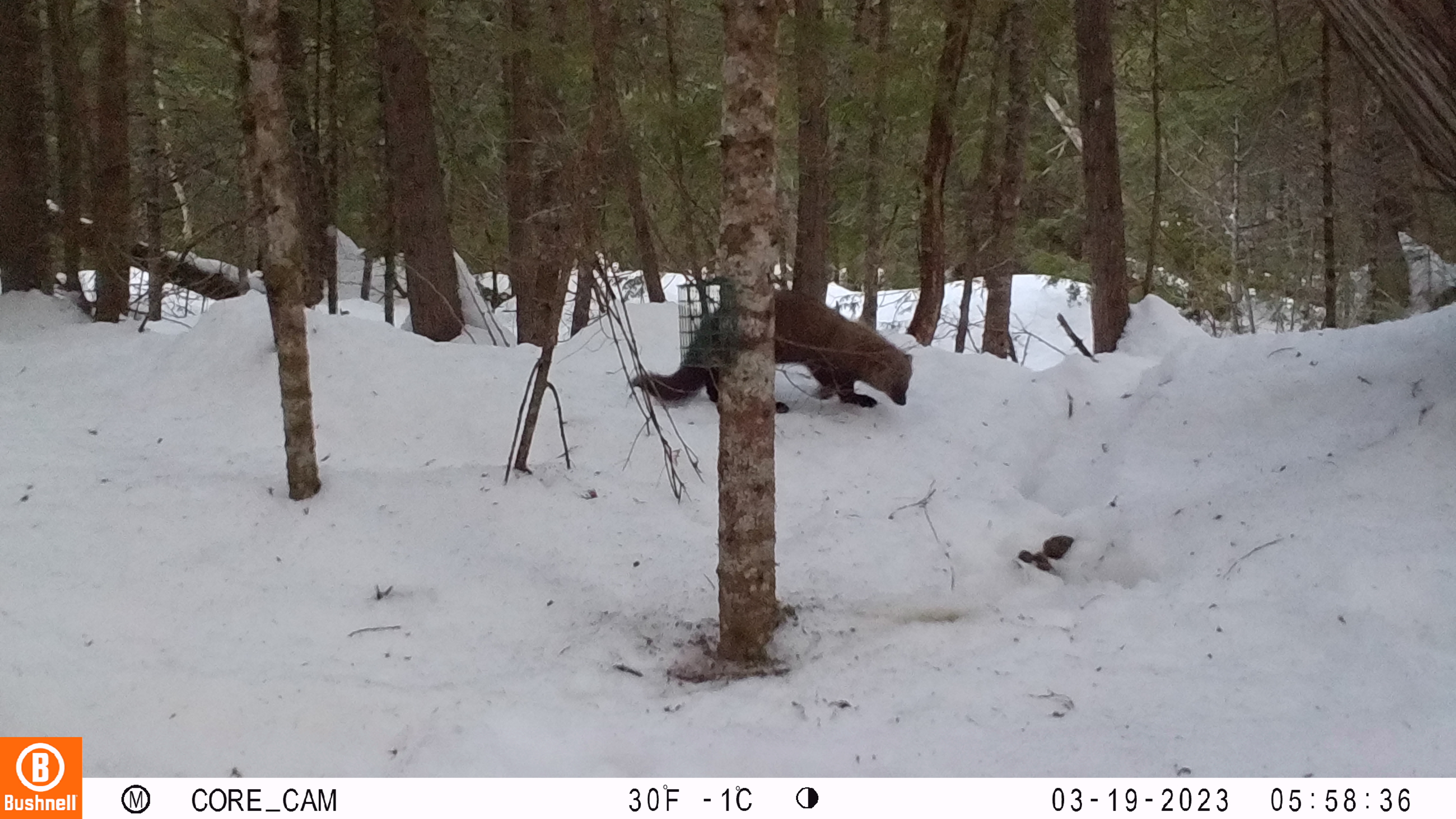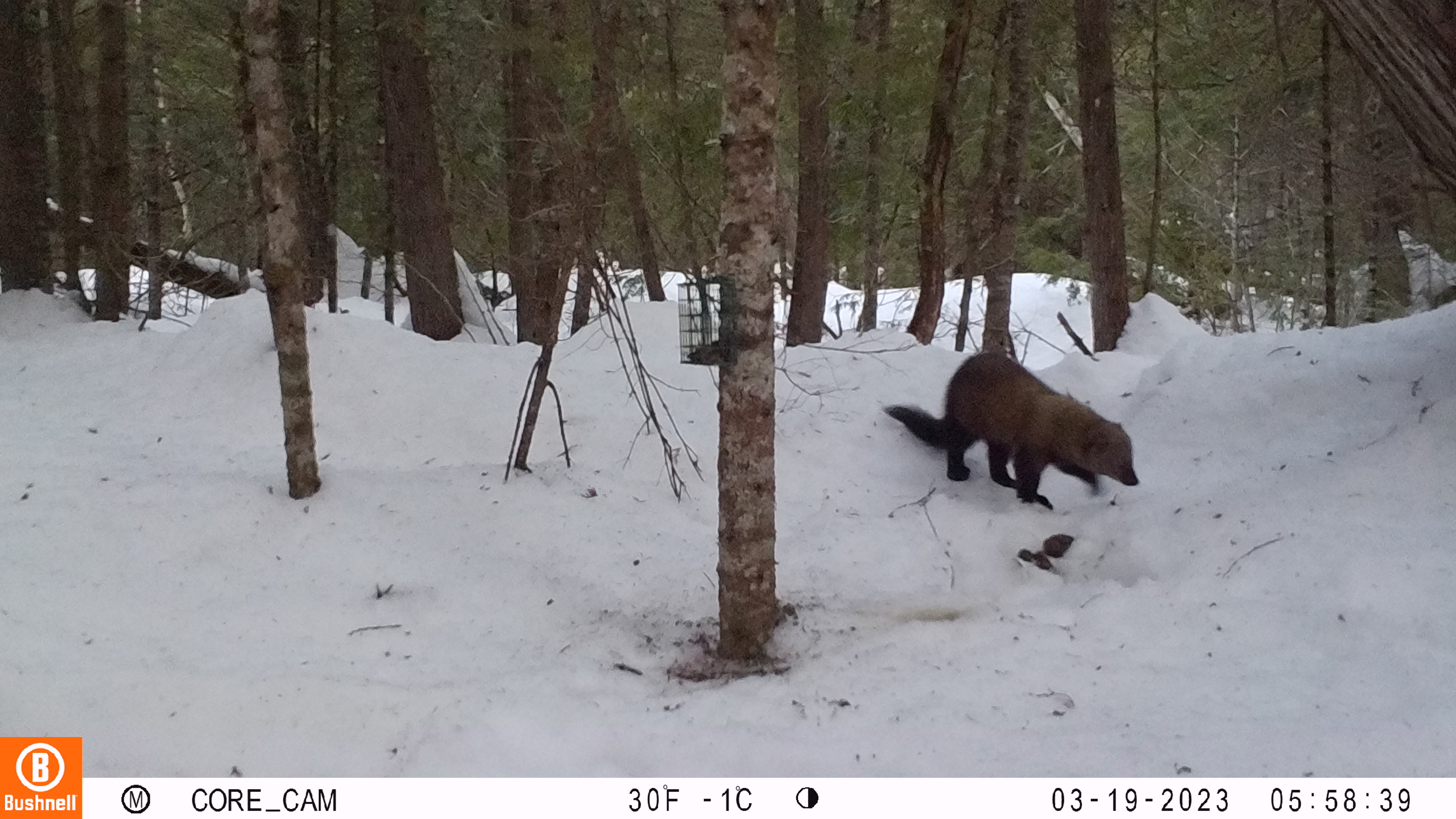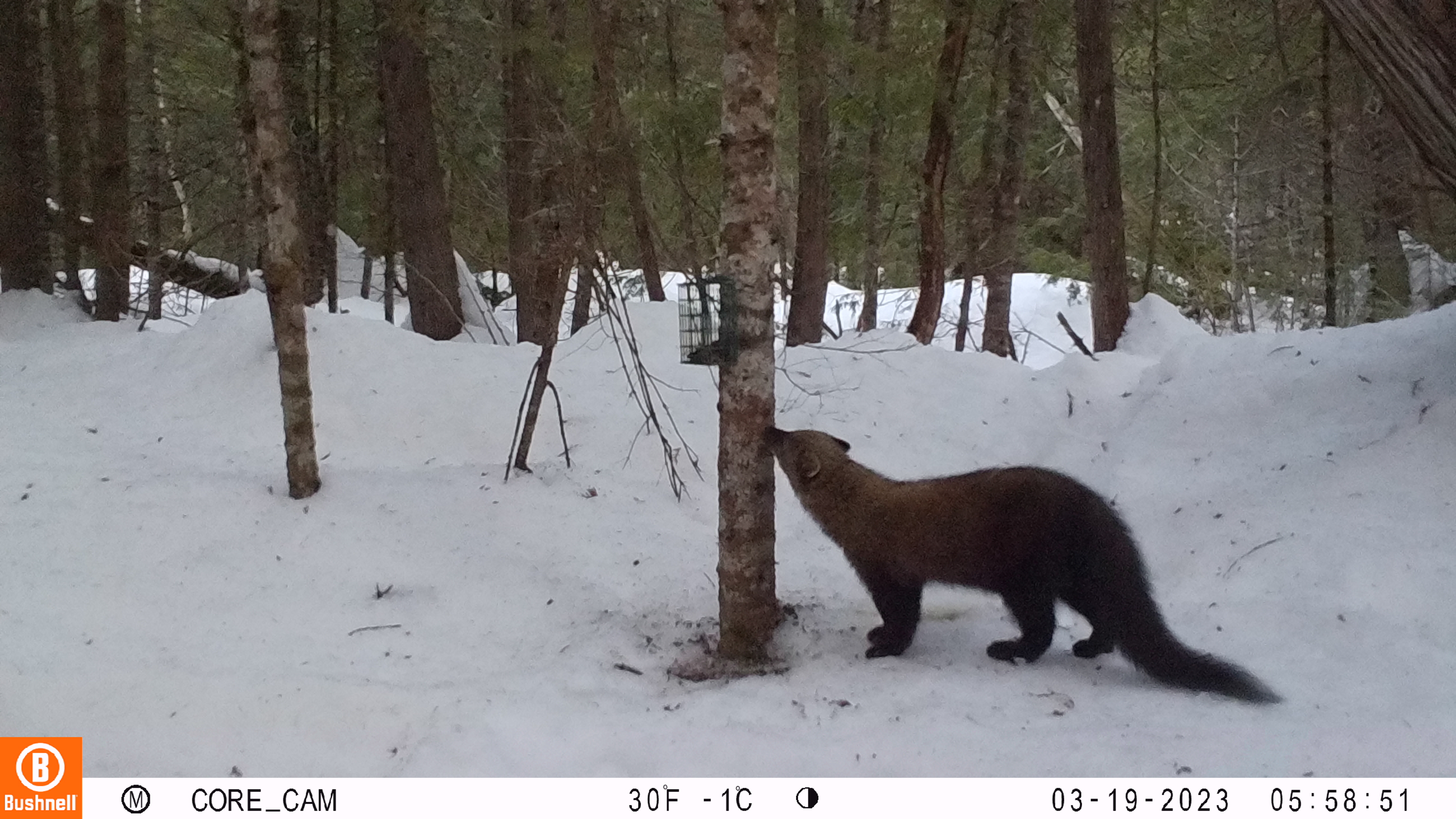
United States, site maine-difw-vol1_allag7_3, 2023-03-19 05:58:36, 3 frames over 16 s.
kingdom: Animalia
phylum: Chordata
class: Mammalia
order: Carnivora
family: Mustelidae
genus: Pekania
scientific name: Pekania pennanti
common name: fisher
Fisher (Pekania pennanti).